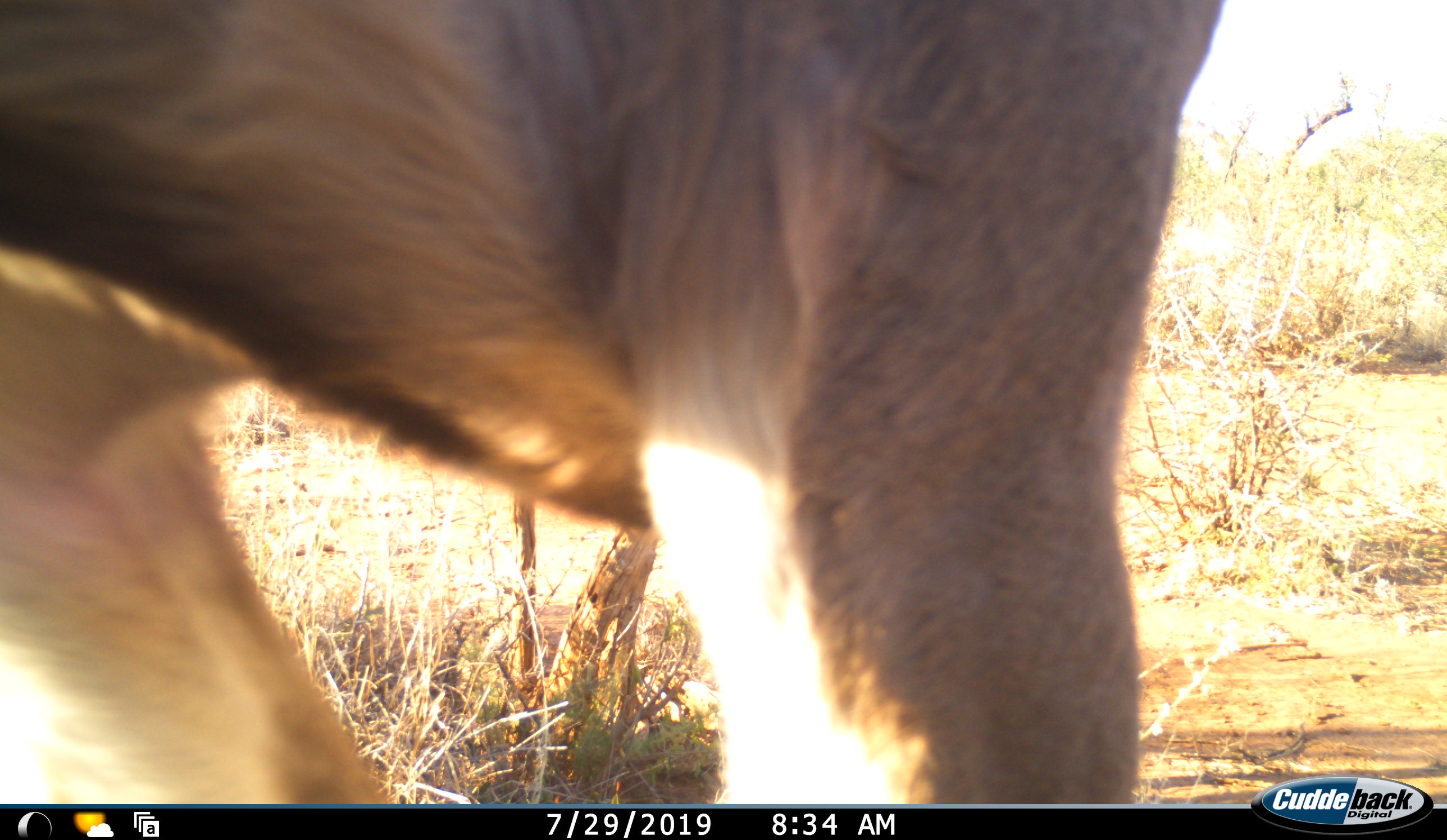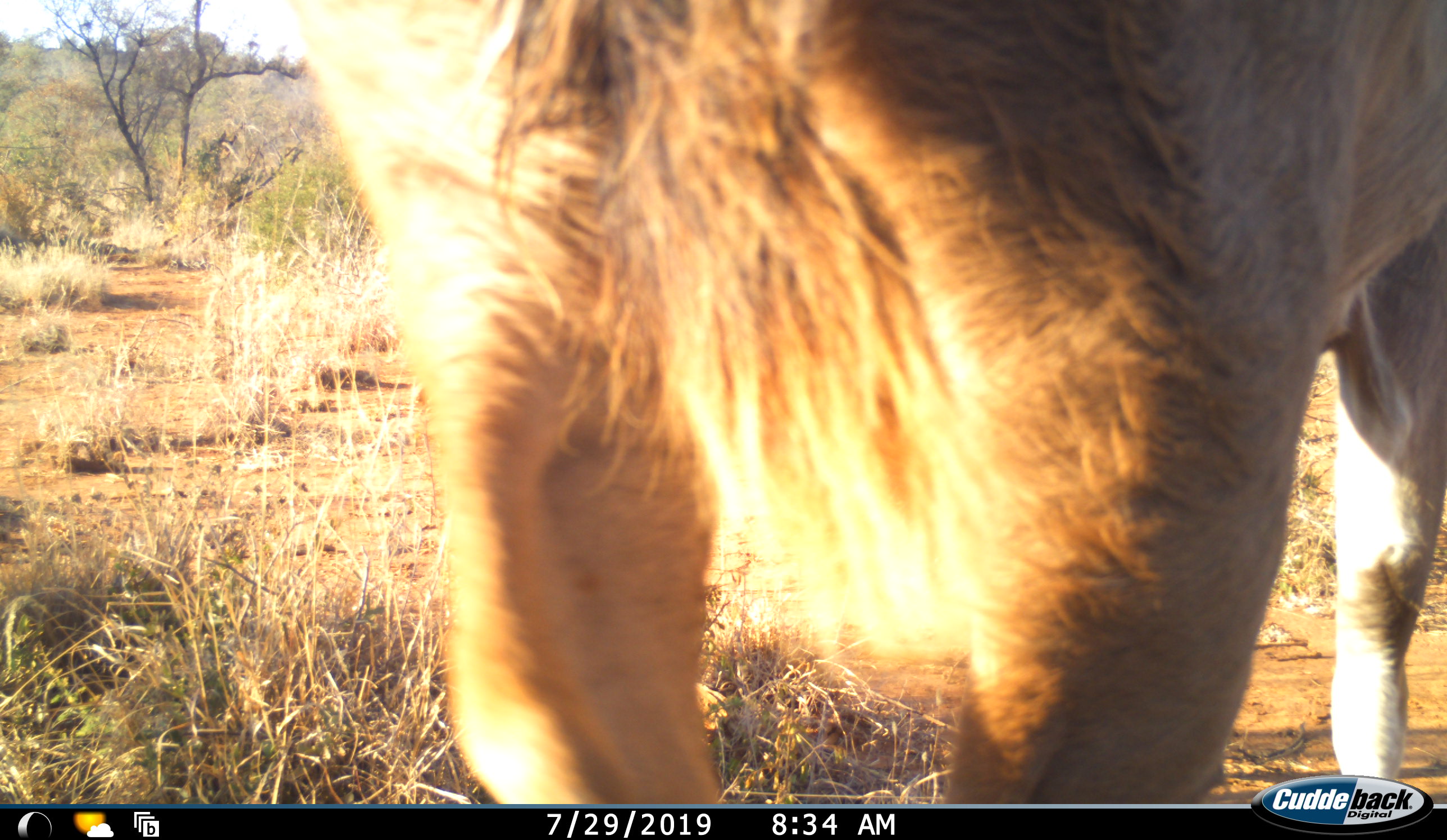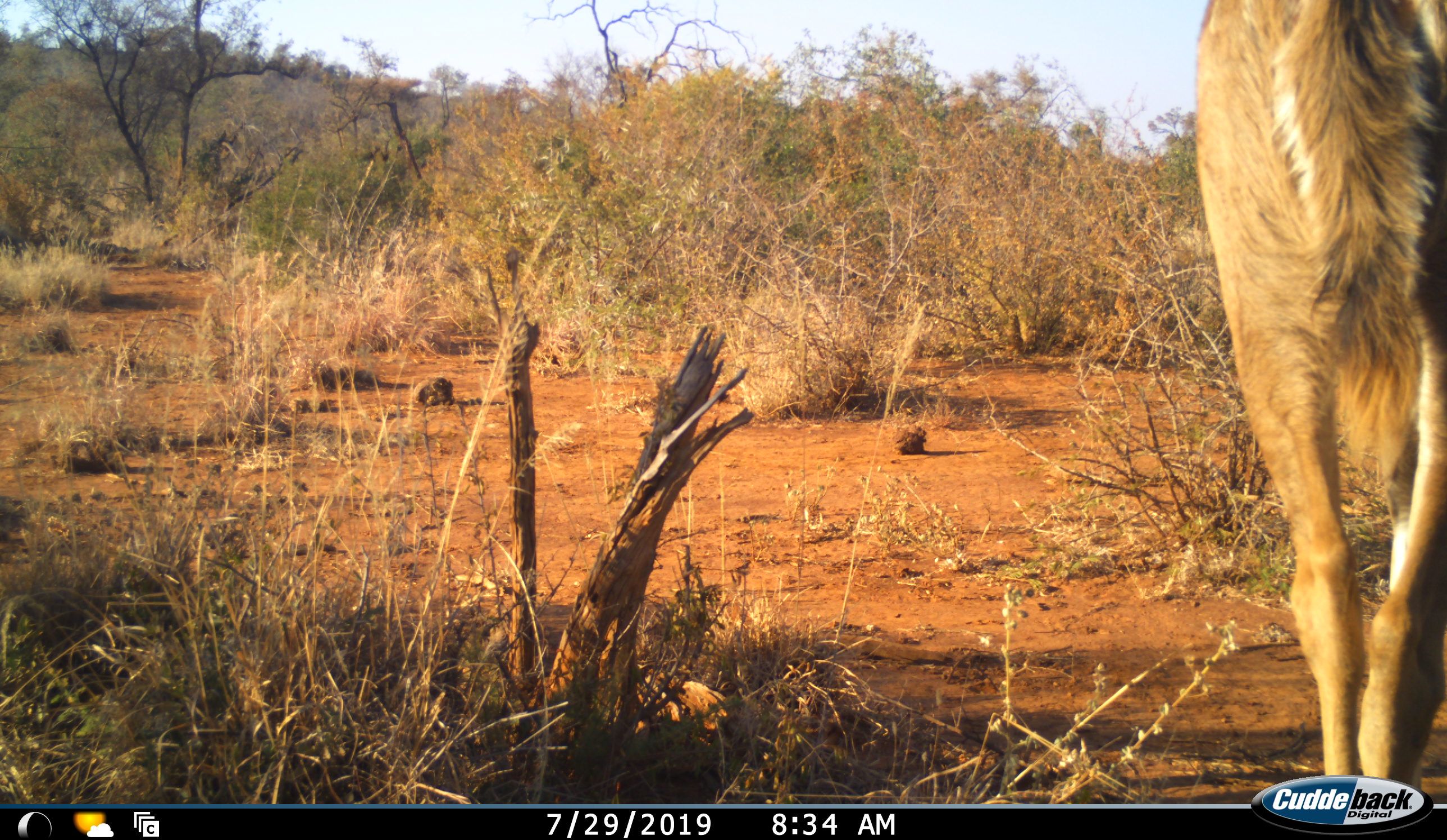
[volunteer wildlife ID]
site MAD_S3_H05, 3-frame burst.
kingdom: Animalia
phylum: Chordata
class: Mammalia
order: Artiodactyla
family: Bovidae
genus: Tragelaphus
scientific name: Tragelaphus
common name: kudu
Kudu (Tragelaphus), count 1. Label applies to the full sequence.